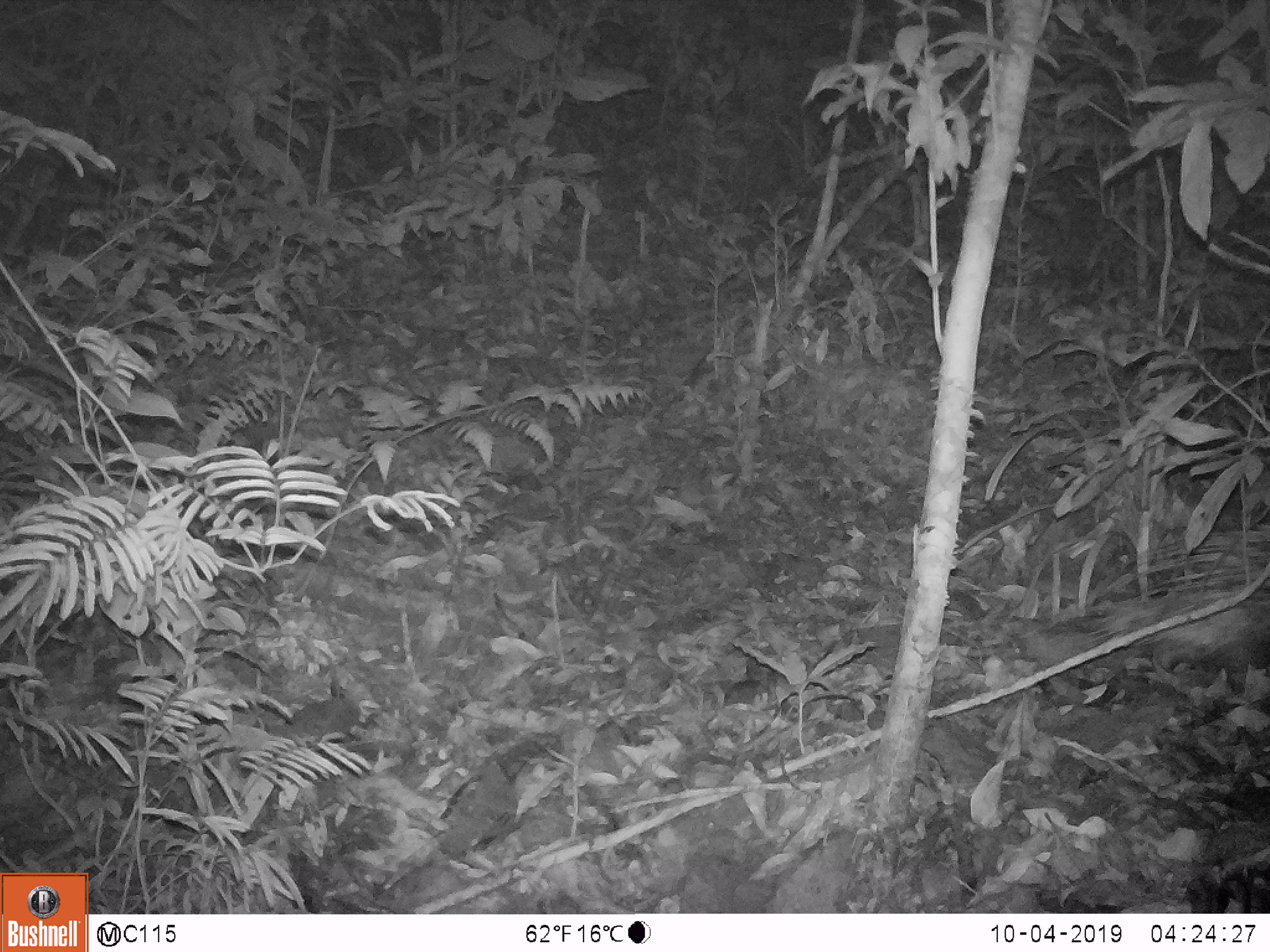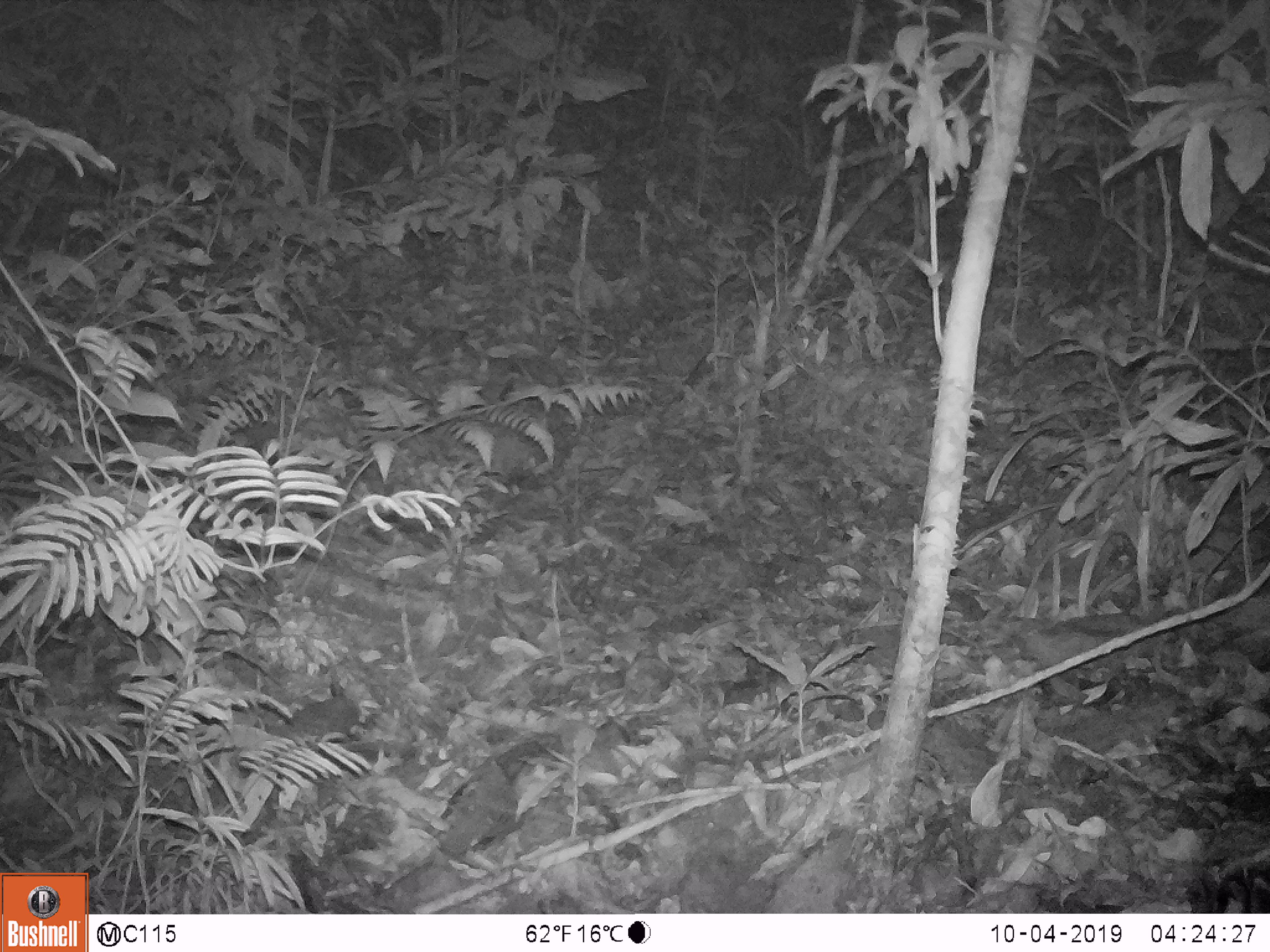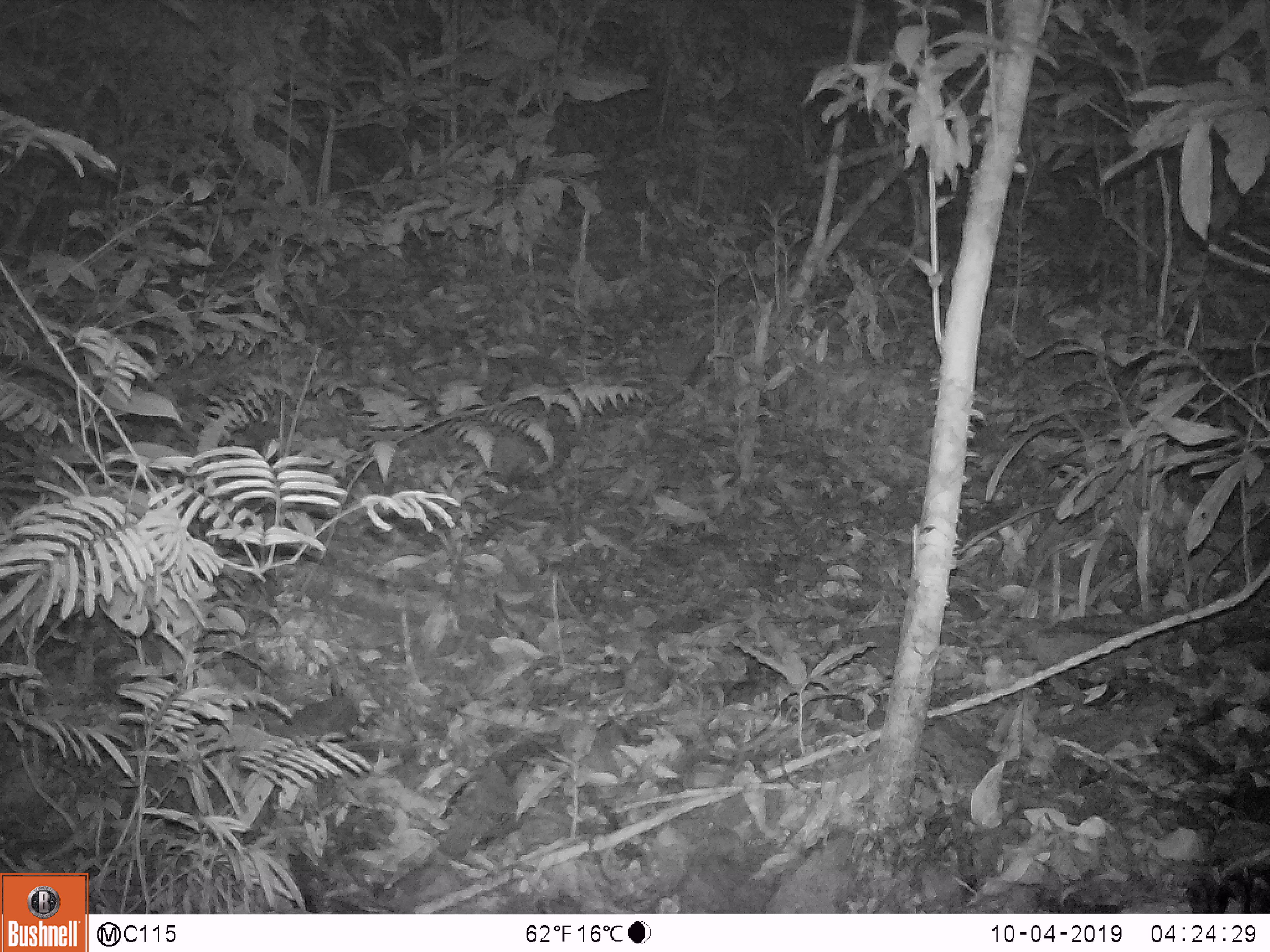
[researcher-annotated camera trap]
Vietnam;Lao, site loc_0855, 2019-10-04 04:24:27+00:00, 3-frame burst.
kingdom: Animalia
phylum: Chordata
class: Mammalia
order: Rodentia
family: Hystricidae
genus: Hystrix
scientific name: Hystrix brachyura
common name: malayan porcupine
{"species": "malayan porcupine (Hystrix brachyura)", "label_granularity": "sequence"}